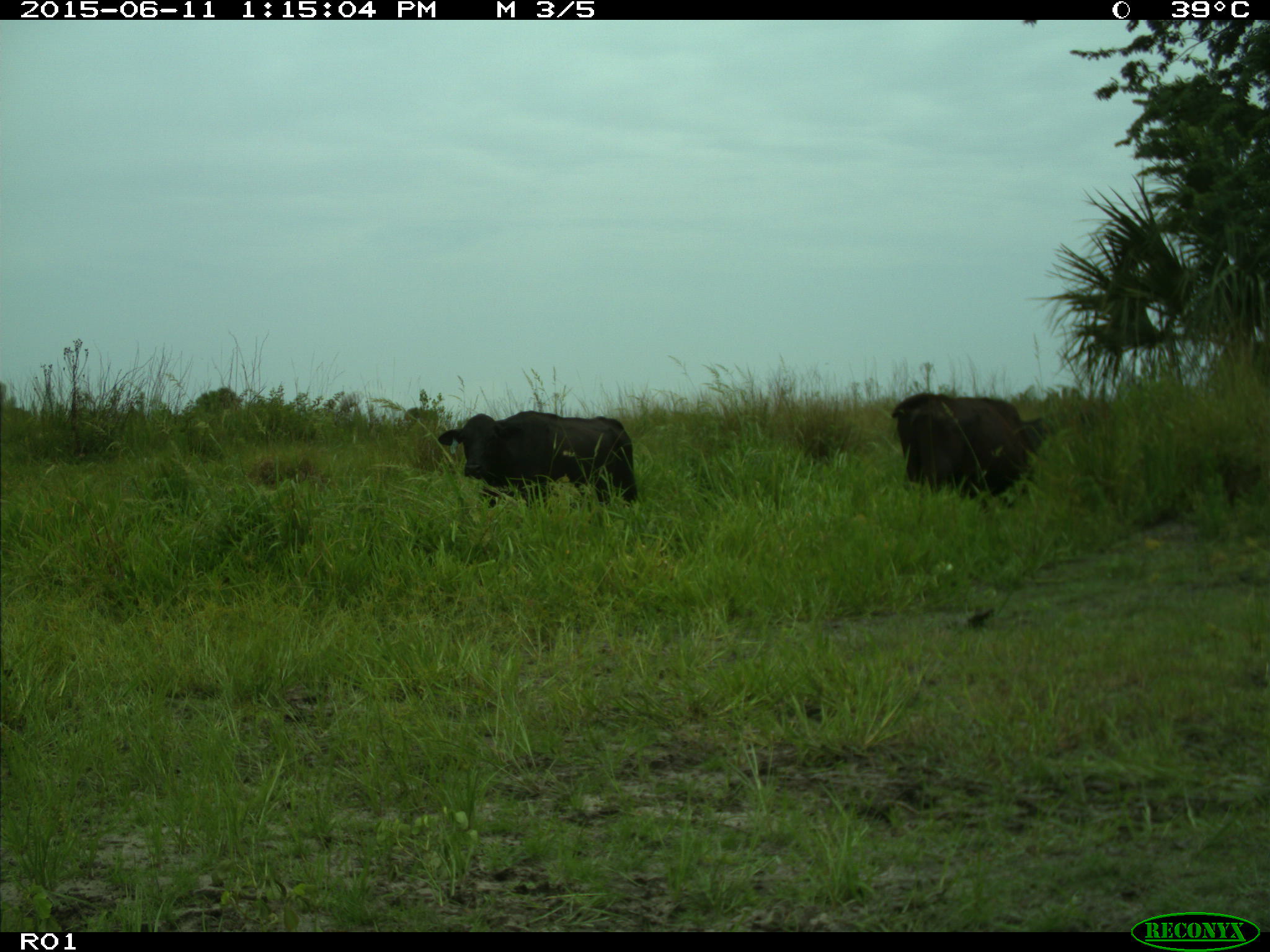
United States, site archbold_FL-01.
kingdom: Animalia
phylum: Chordata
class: Mammalia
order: Artiodactyla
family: Bovidae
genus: Bos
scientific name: Bos taurus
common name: domestic cow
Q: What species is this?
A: Bos taurus (domestic cow).